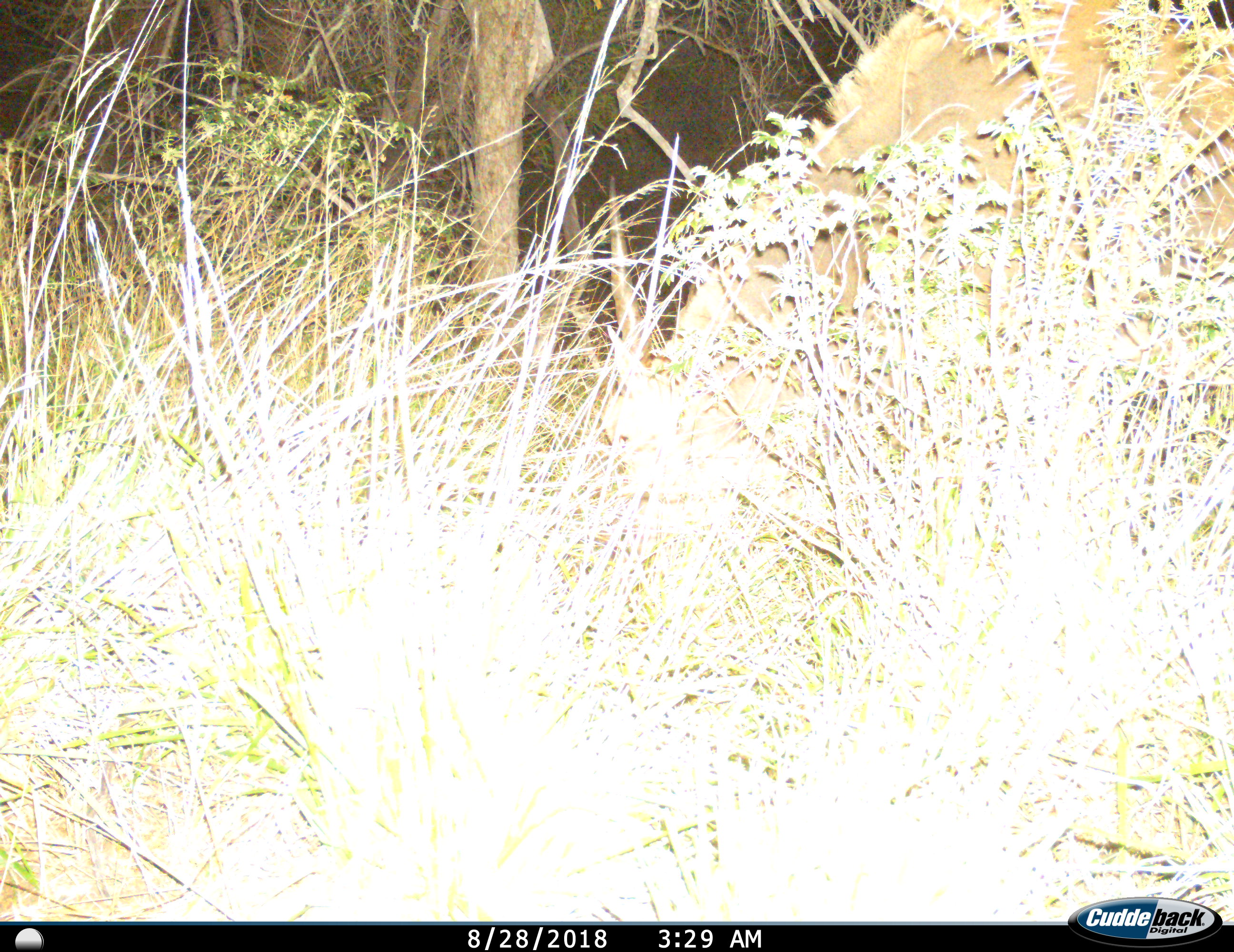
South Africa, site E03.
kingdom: Animalia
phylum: Chordata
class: Mammalia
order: Artiodactyla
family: Bovidae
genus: Tragelaphus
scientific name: Tragelaphus oryx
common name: eland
Eland (Tragelaphus oryx), count 1. Behavior (volunteer vote fractions): standing 25%, resting 0%, moving 0%, interacting 0%. Young present (vote fraction): 0%. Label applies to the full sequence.